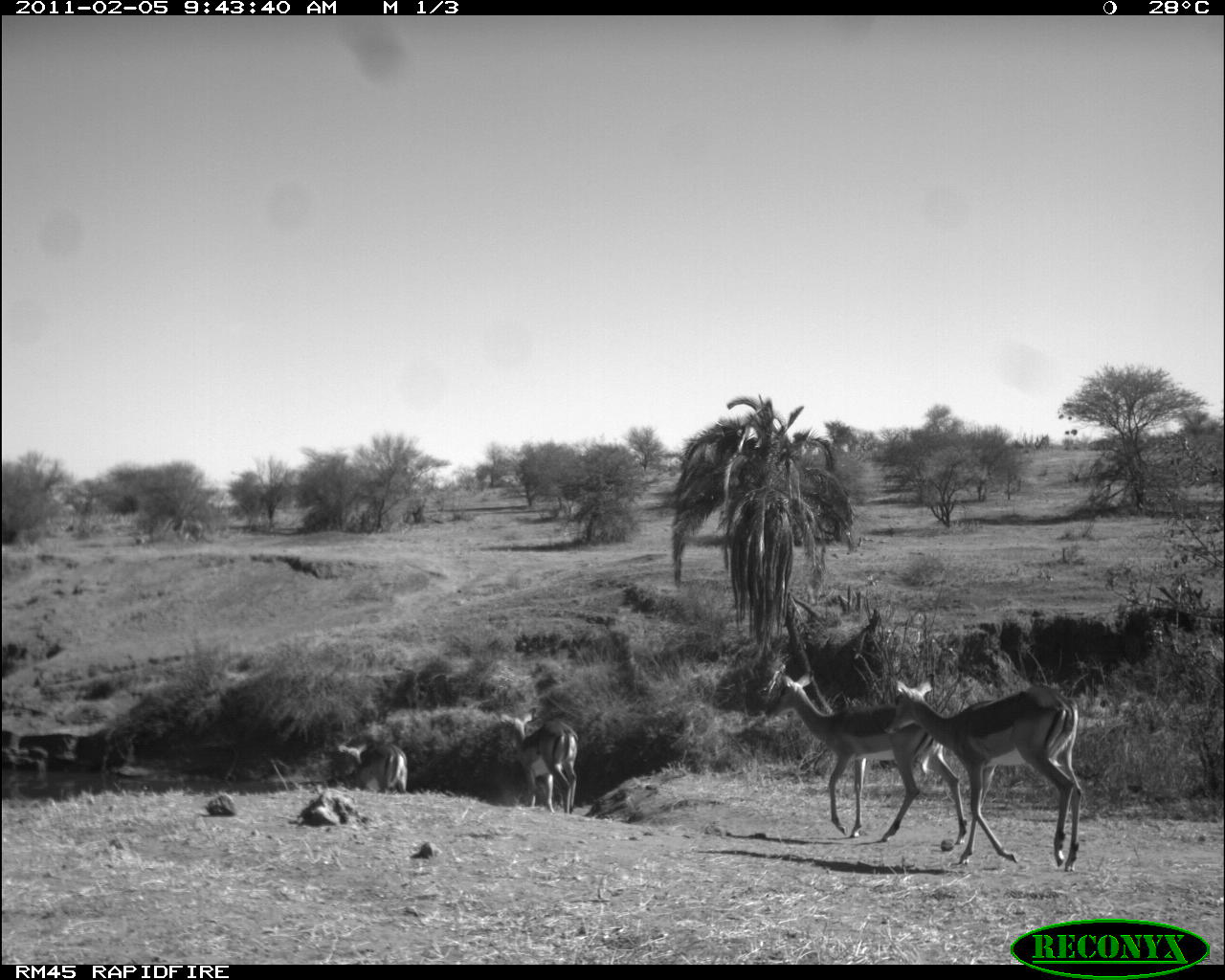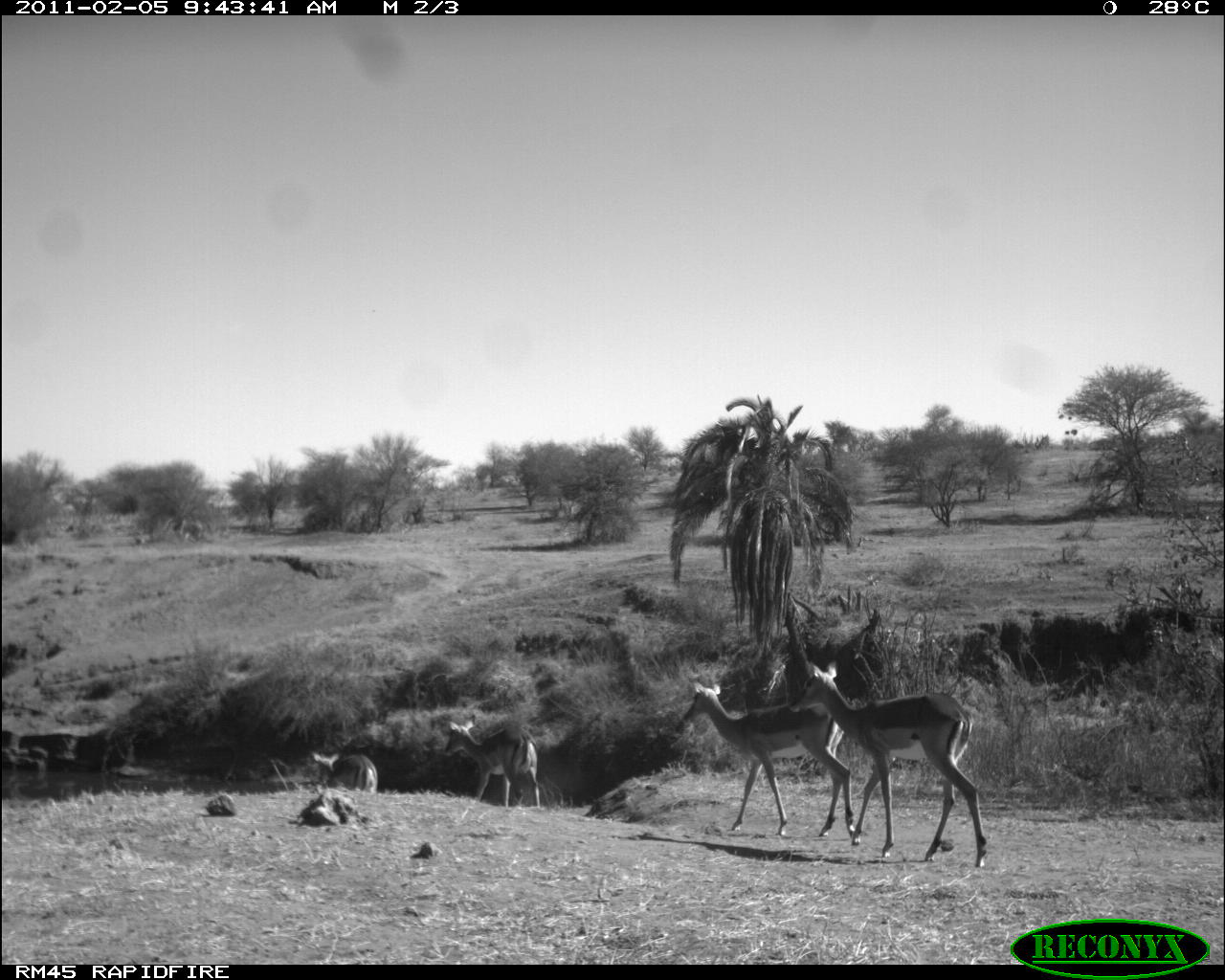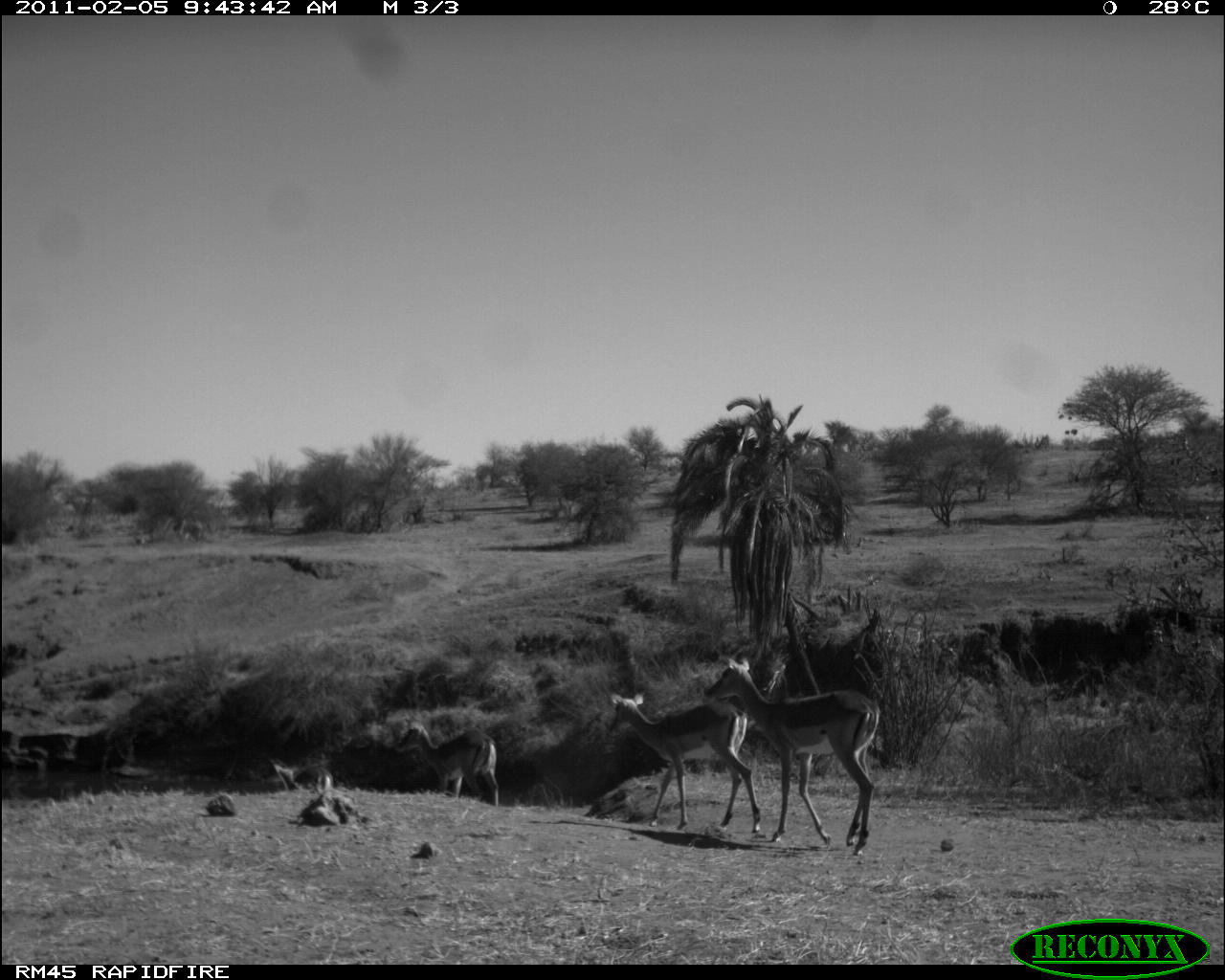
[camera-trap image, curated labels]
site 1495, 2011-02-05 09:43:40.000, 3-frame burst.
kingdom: Animalia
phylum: Chordata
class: Mammalia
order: Artiodactyla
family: Bovidae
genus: Aepyceros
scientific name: Aepyceros melampus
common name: impala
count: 4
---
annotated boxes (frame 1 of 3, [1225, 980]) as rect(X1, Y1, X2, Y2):
aepyceros melampus: rect(882, 678, 1083, 872); rect(764, 670, 966, 844); rect(499, 706, 579, 814); rect(337, 743, 408, 793)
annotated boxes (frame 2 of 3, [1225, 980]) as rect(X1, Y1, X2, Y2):
aepyceros melampus: rect(787, 660, 988, 868); rect(682, 680, 852, 836); rect(442, 715, 539, 808); rect(311, 751, 379, 793)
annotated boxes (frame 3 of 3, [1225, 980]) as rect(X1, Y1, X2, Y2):
aepyceros melampus: rect(702, 657, 881, 856); rect(609, 692, 761, 833); rect(396, 726, 498, 806); rect(275, 765, 334, 795)